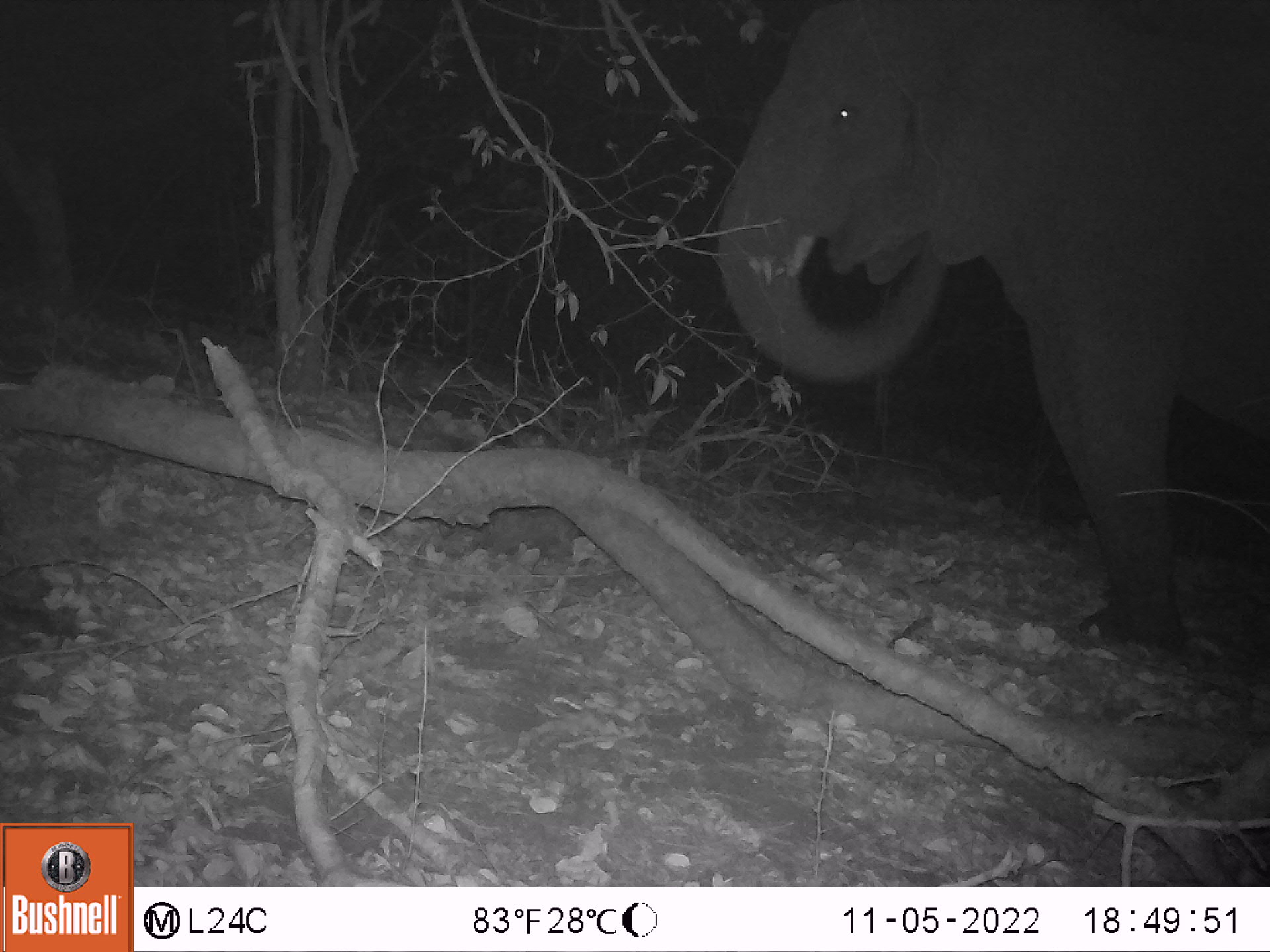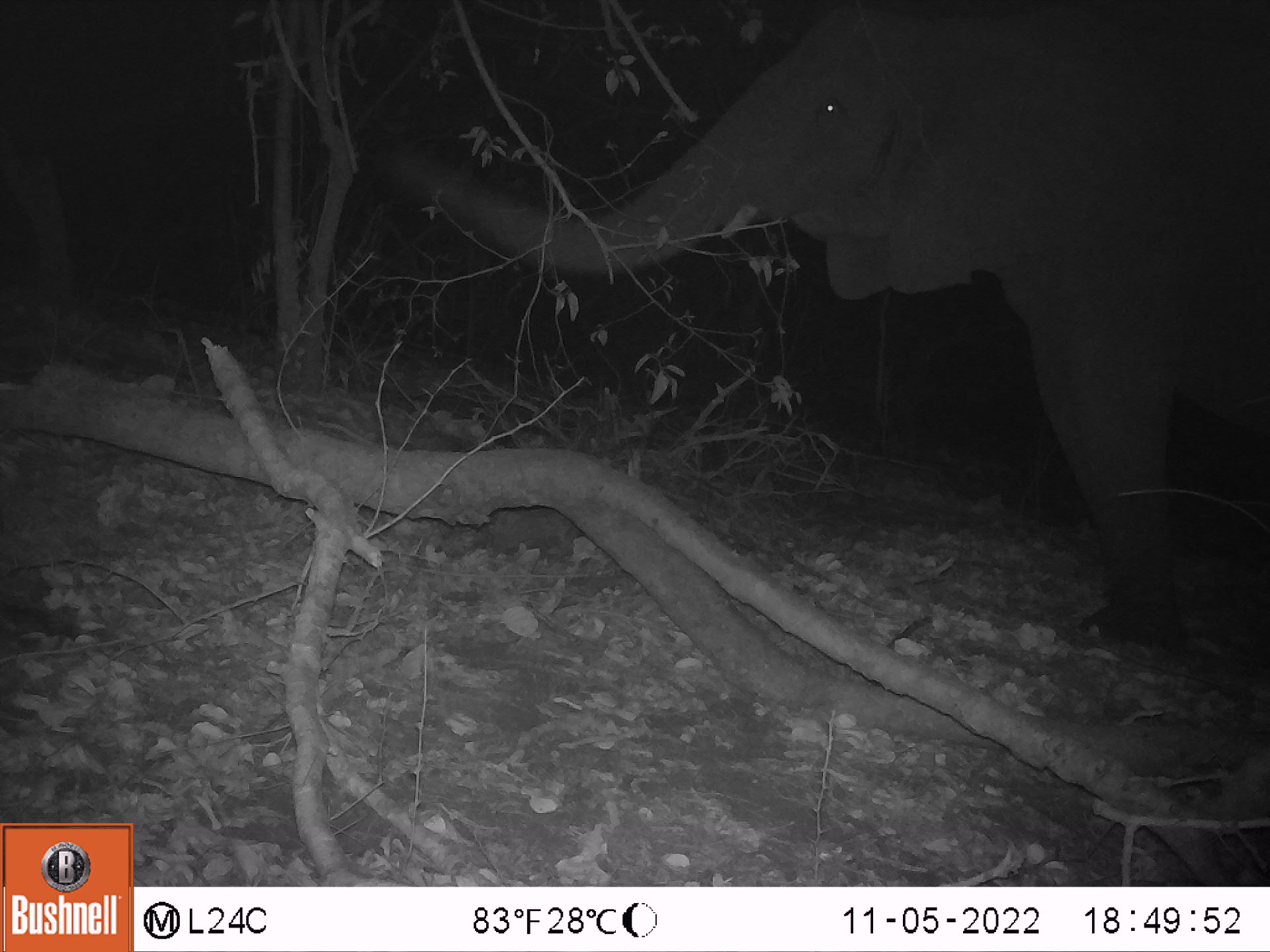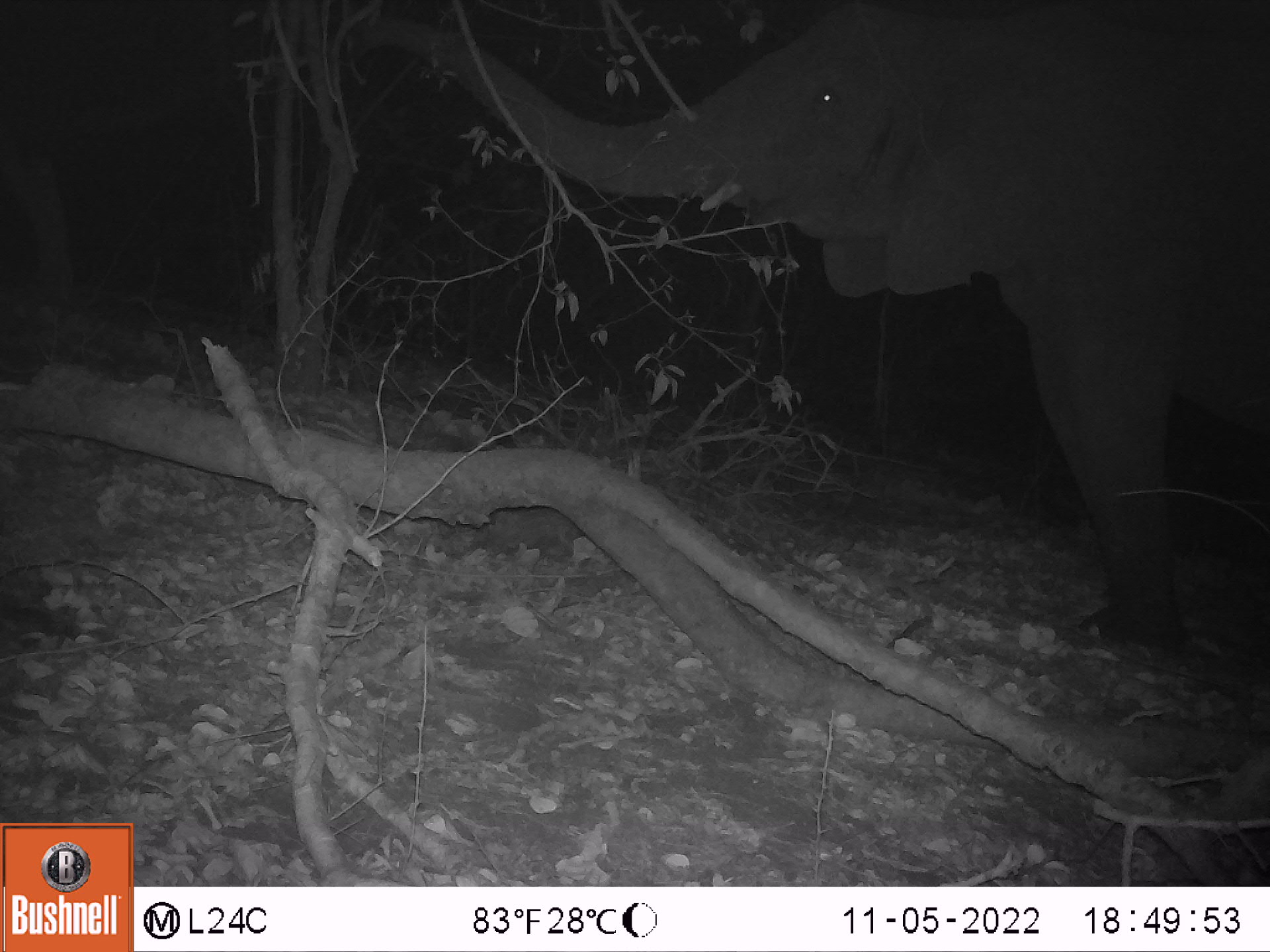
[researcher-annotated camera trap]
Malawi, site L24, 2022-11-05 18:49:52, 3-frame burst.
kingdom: Animalia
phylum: Chordata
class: Mammalia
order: Proboscidea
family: Elephantidae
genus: Loxodonta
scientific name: Loxodonta africana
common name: african savanna elephant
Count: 1.